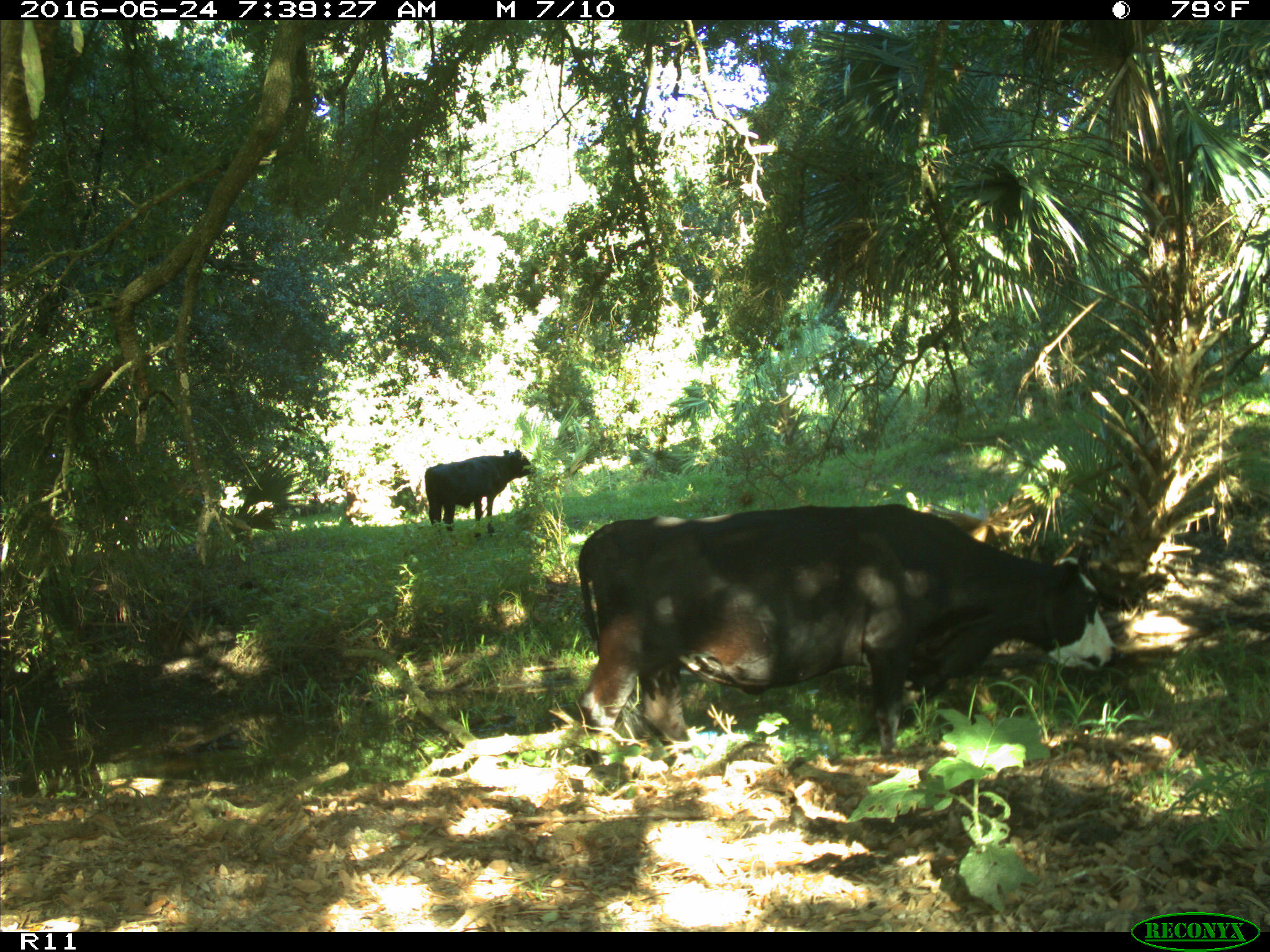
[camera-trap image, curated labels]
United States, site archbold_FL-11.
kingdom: Animalia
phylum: Chordata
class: Mammalia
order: Artiodactyla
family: Bovidae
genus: Bos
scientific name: Bos taurus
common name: domestic cow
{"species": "Bos taurus (domestic cow)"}